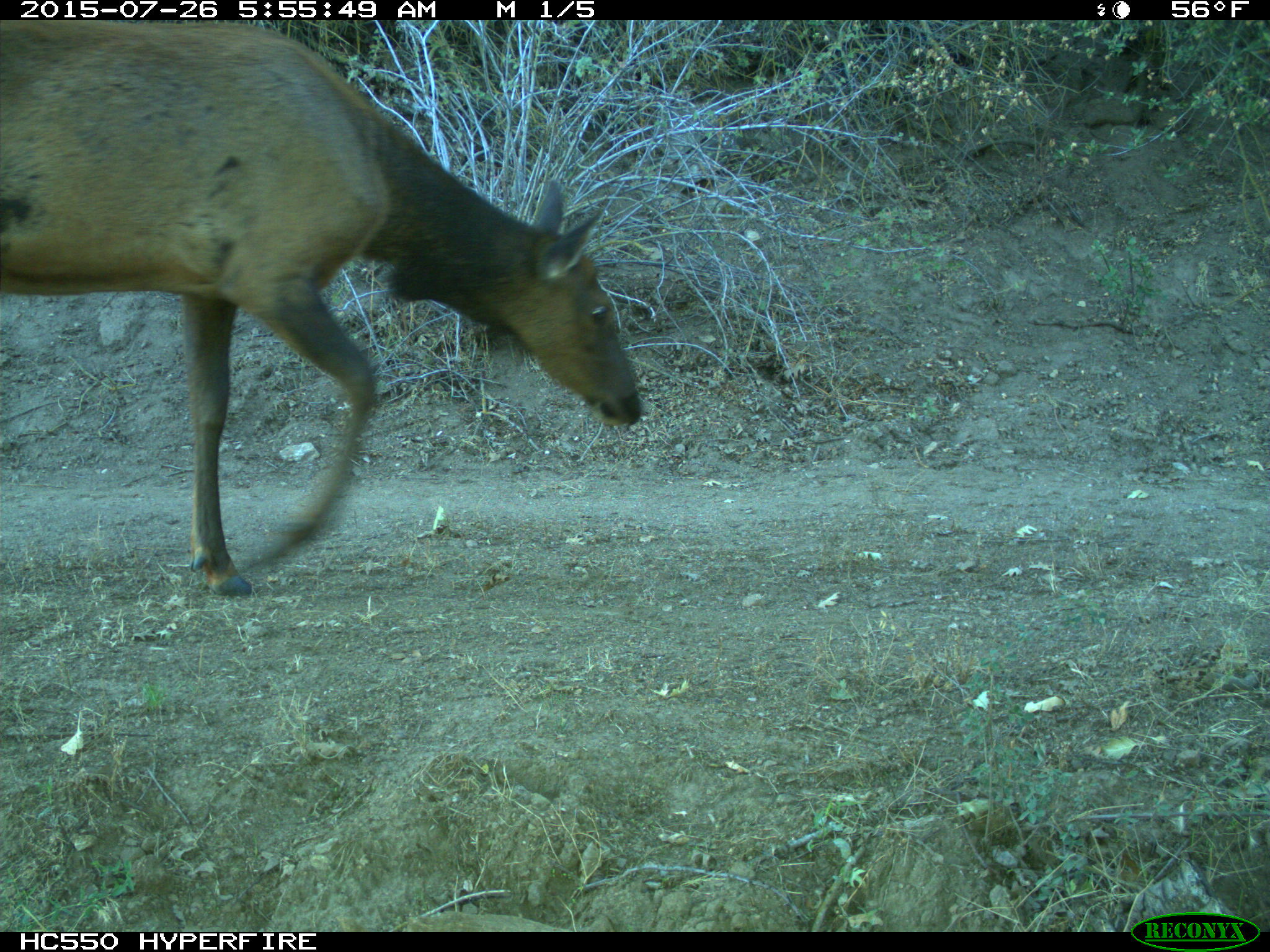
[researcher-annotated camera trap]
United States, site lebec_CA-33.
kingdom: Animalia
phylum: Chordata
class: Mammalia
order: Artiodactyla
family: Cervidae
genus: Cervus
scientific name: Cervus canadensis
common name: elk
Cervus canadensis (elk).